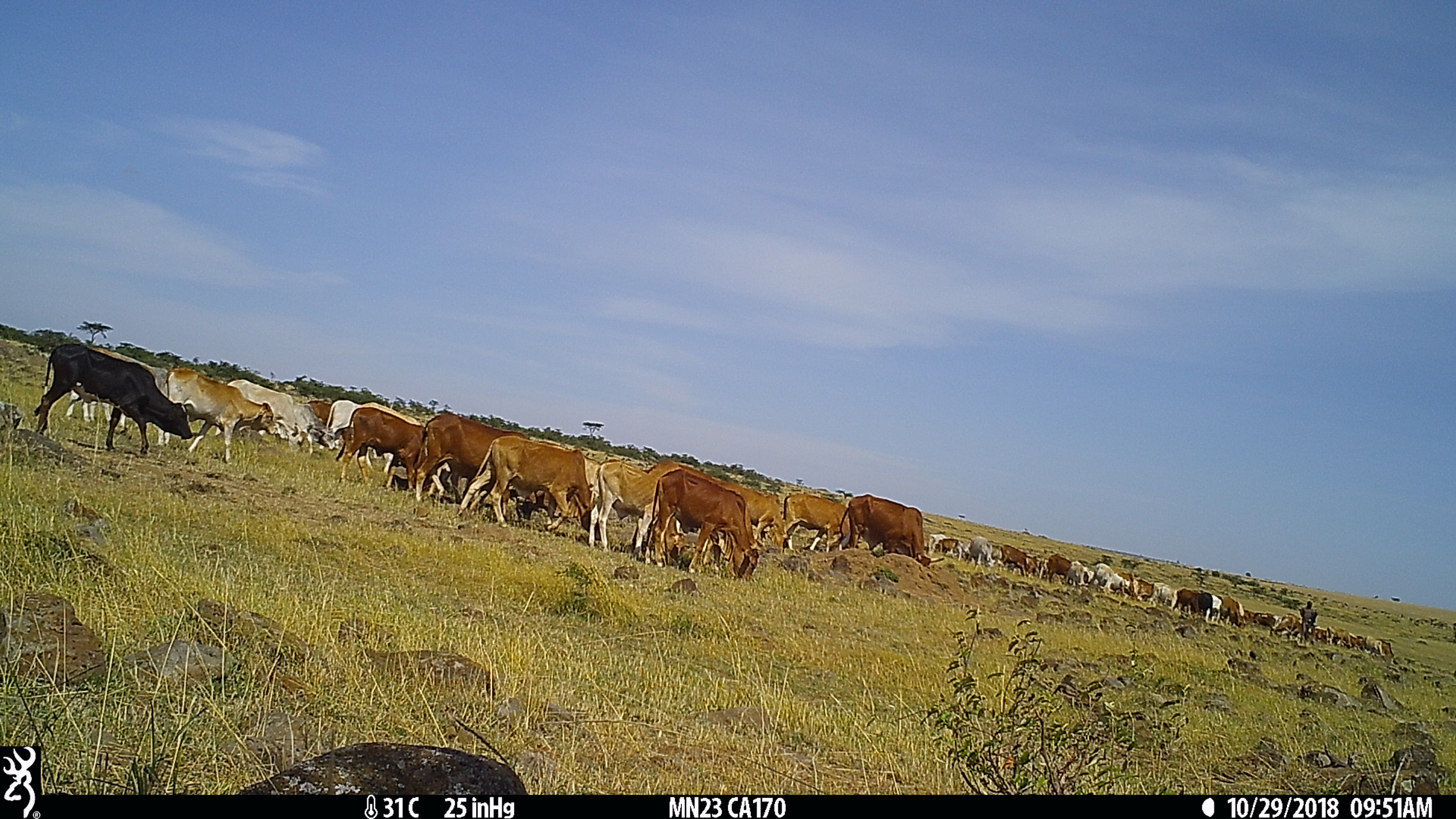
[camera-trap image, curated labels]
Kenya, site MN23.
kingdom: Animalia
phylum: Chordata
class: Mammalia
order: Artiodactyla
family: Bovidae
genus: Bos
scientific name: Bos taurus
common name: cattle